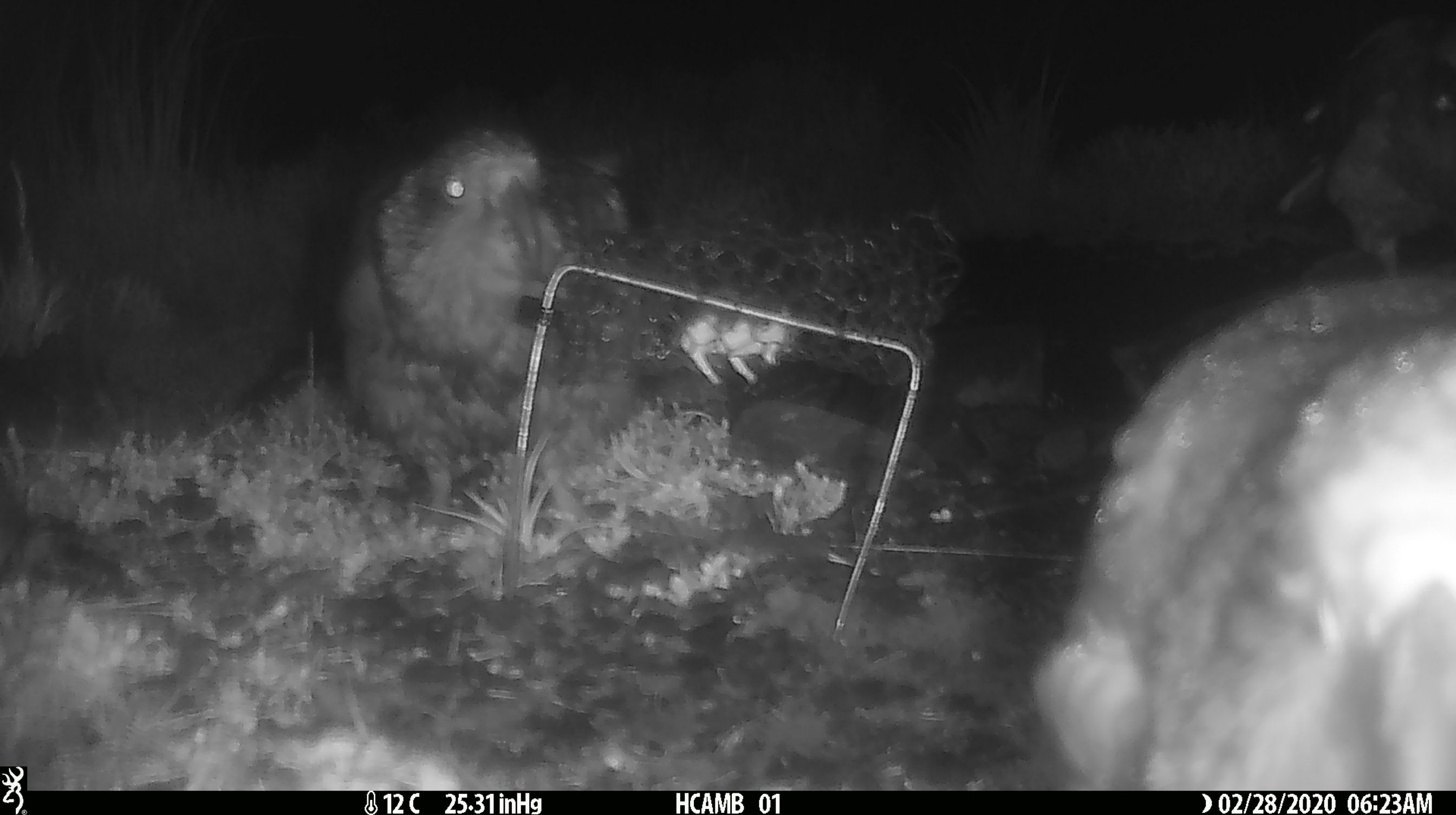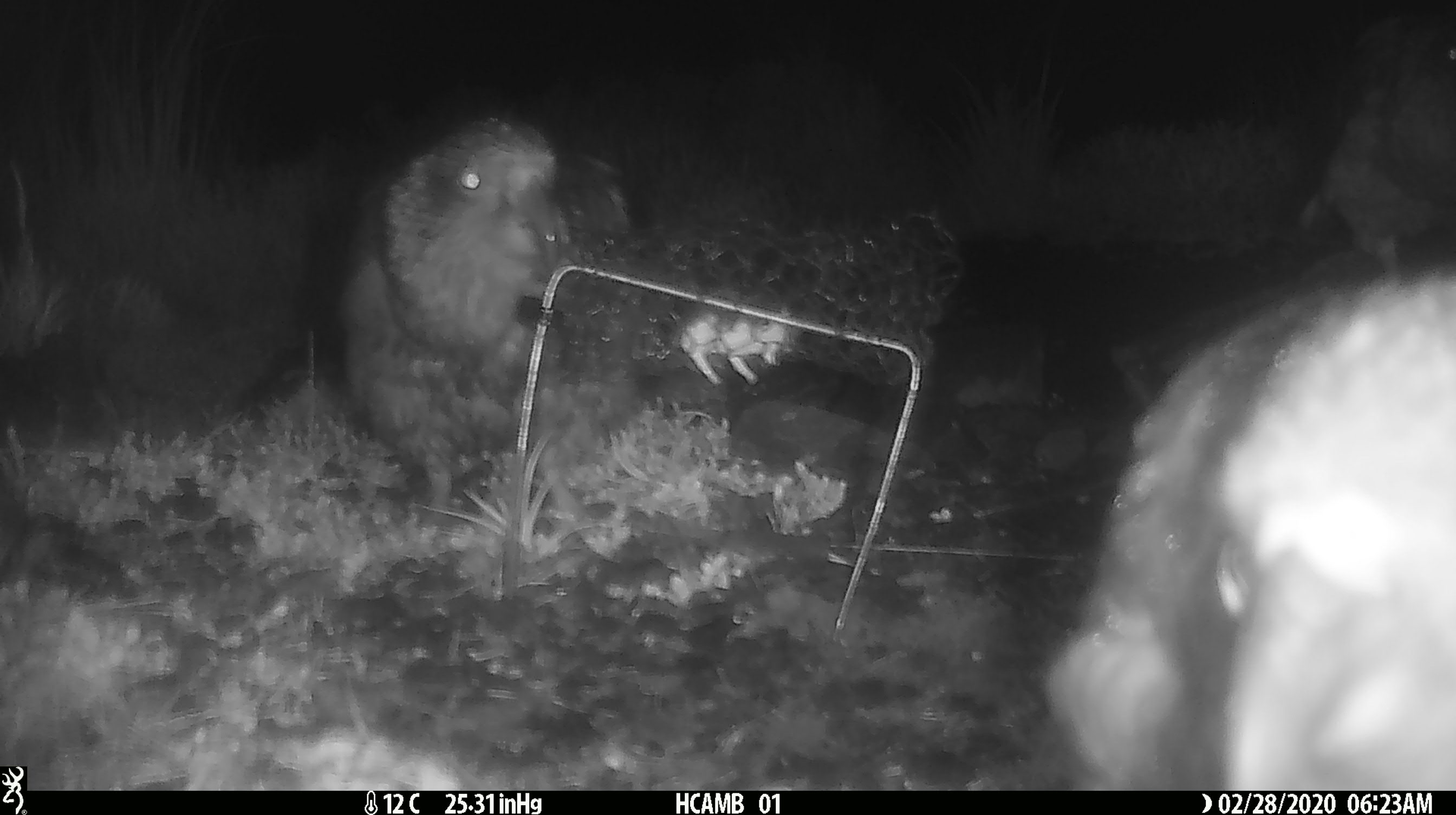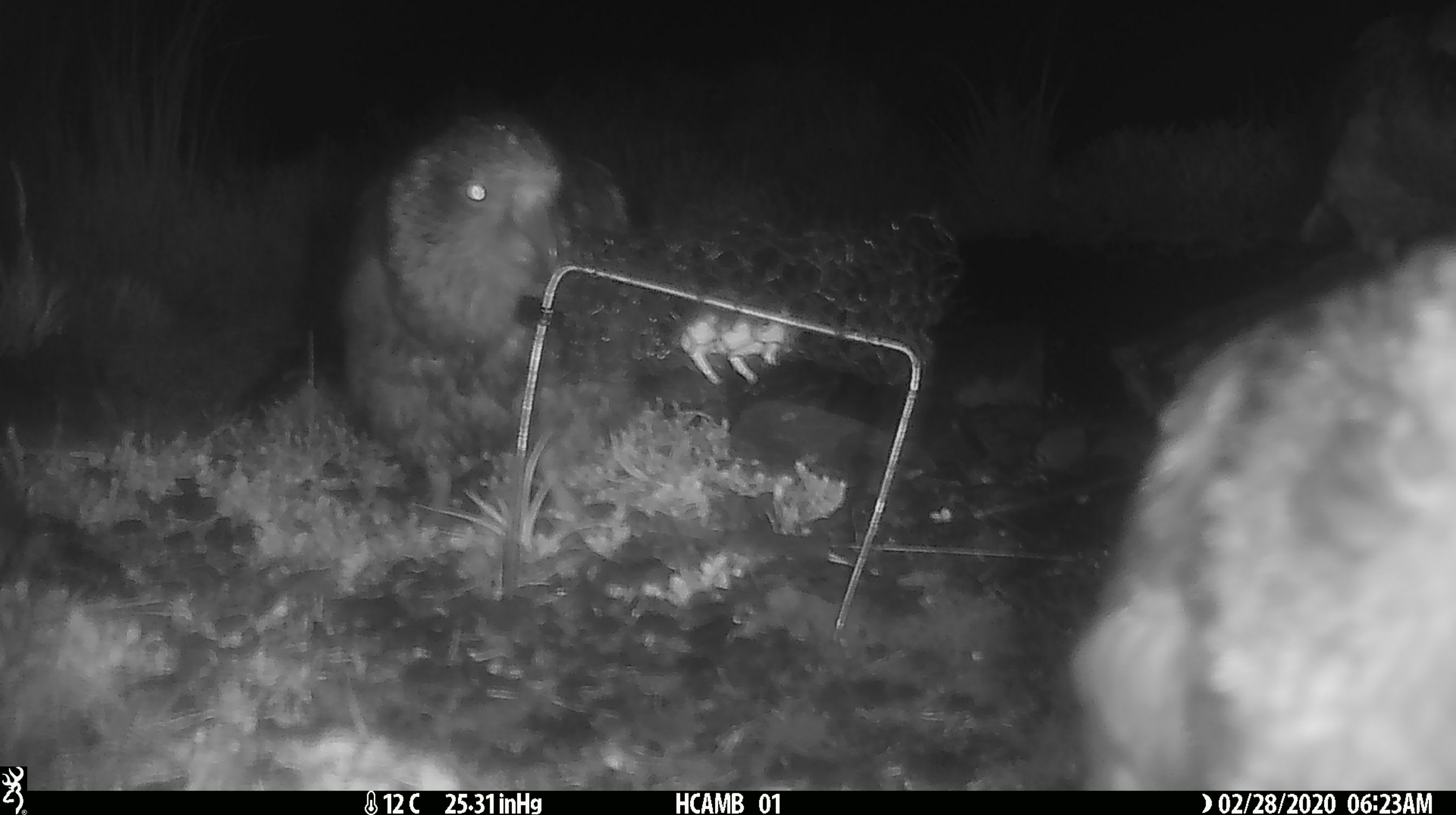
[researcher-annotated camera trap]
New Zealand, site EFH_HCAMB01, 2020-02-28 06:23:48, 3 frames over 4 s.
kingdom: Animalia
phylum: Chordata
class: Aves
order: Psittaciformes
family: Strigopidae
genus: Nestor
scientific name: Nestor notabilis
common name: kea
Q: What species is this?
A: Kea (Nestor notabilis).